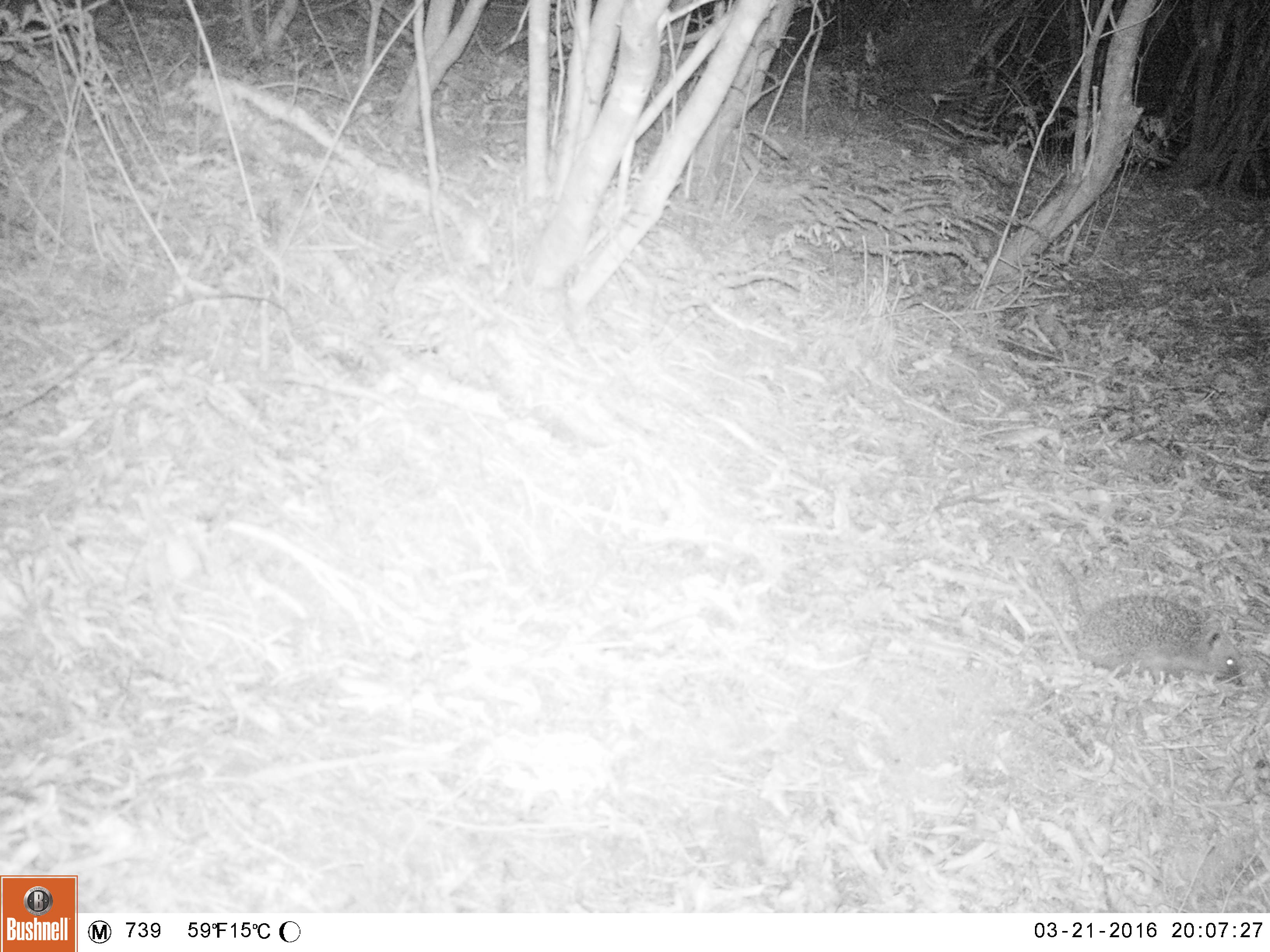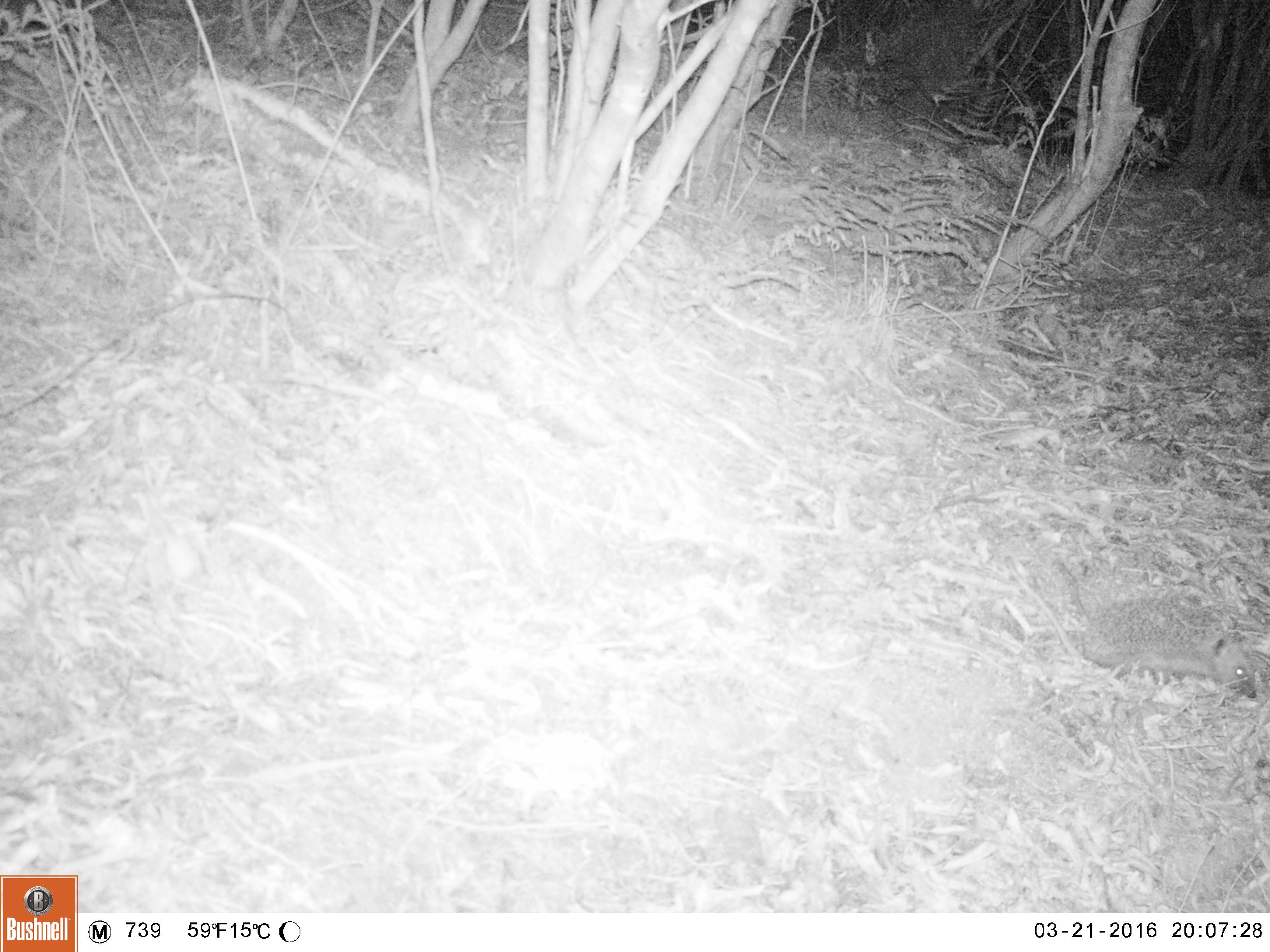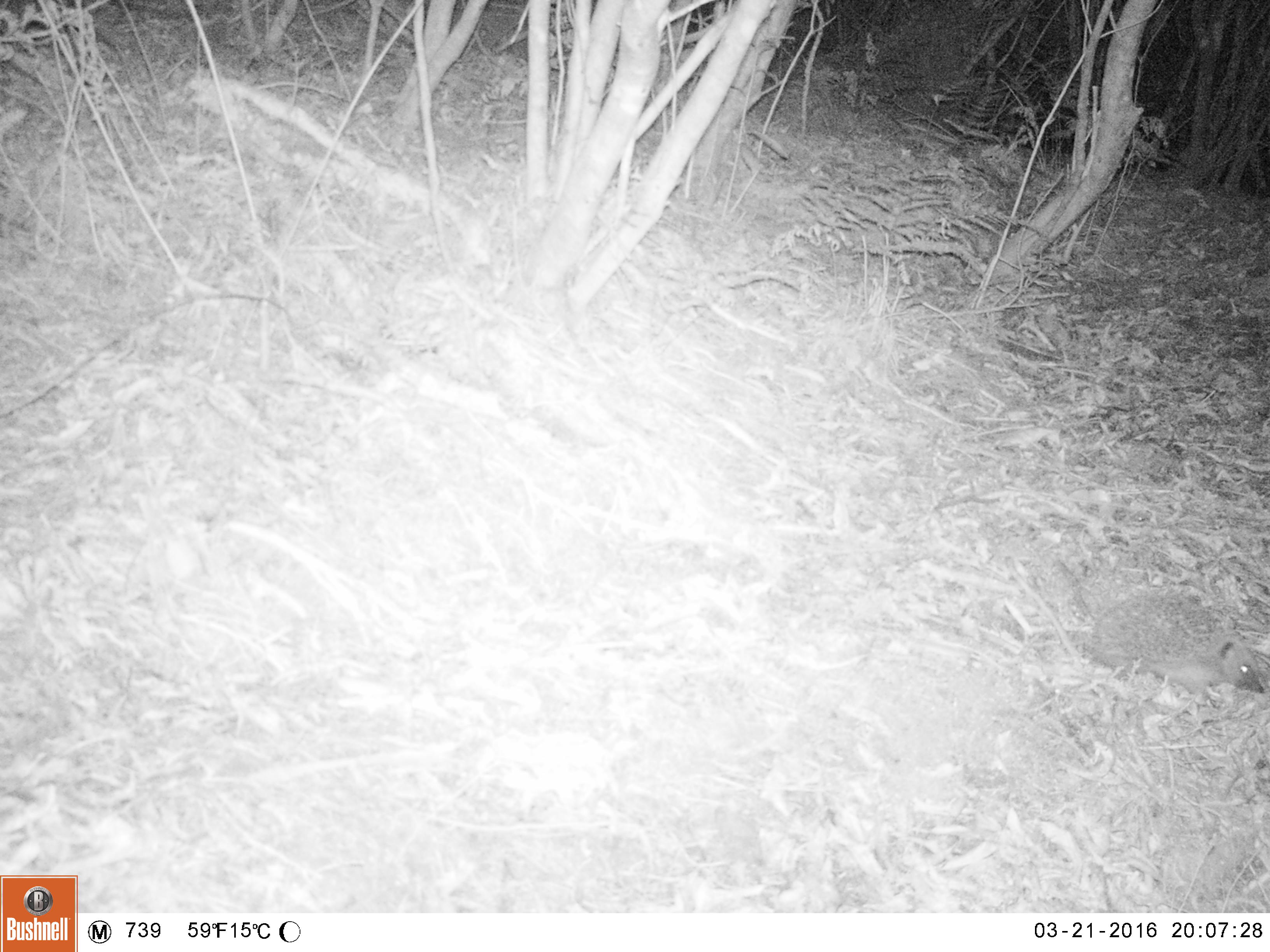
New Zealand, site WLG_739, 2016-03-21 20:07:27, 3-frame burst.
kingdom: Animalia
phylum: Chordata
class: Mammalia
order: Eulipotyphla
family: Erinaceidae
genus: Erinaceus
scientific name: Erinaceus europaeus europaeus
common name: european hedgehog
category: hedgehog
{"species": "hedgehog (european hedgehog) (Erinaceus europaeus europaeus)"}